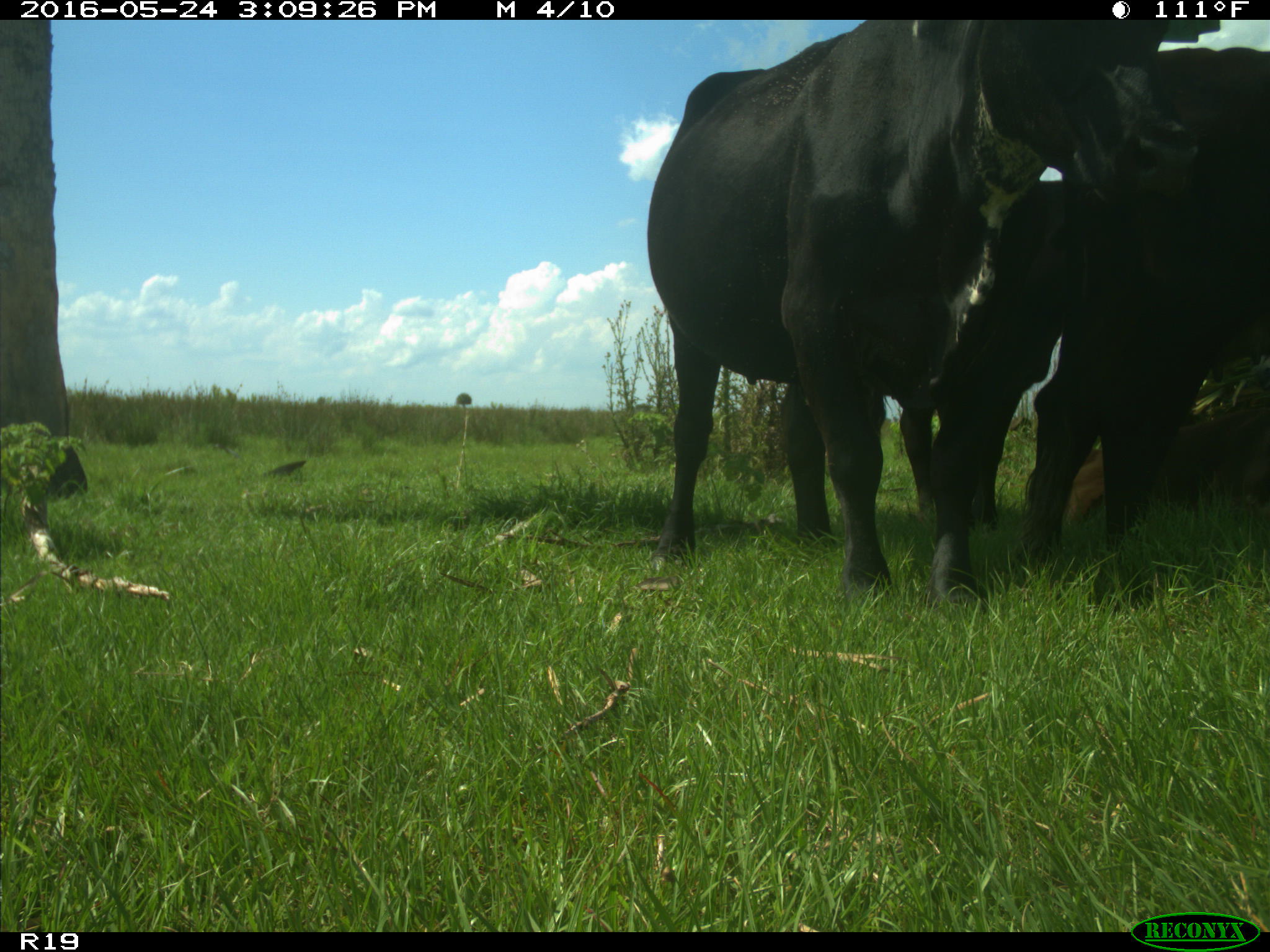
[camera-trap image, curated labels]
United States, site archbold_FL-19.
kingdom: Animalia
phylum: Chordata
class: Mammalia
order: Artiodactyla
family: Bovidae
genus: Bos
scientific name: Bos taurus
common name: domestic cow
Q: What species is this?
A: Bos taurus (domestic cow).